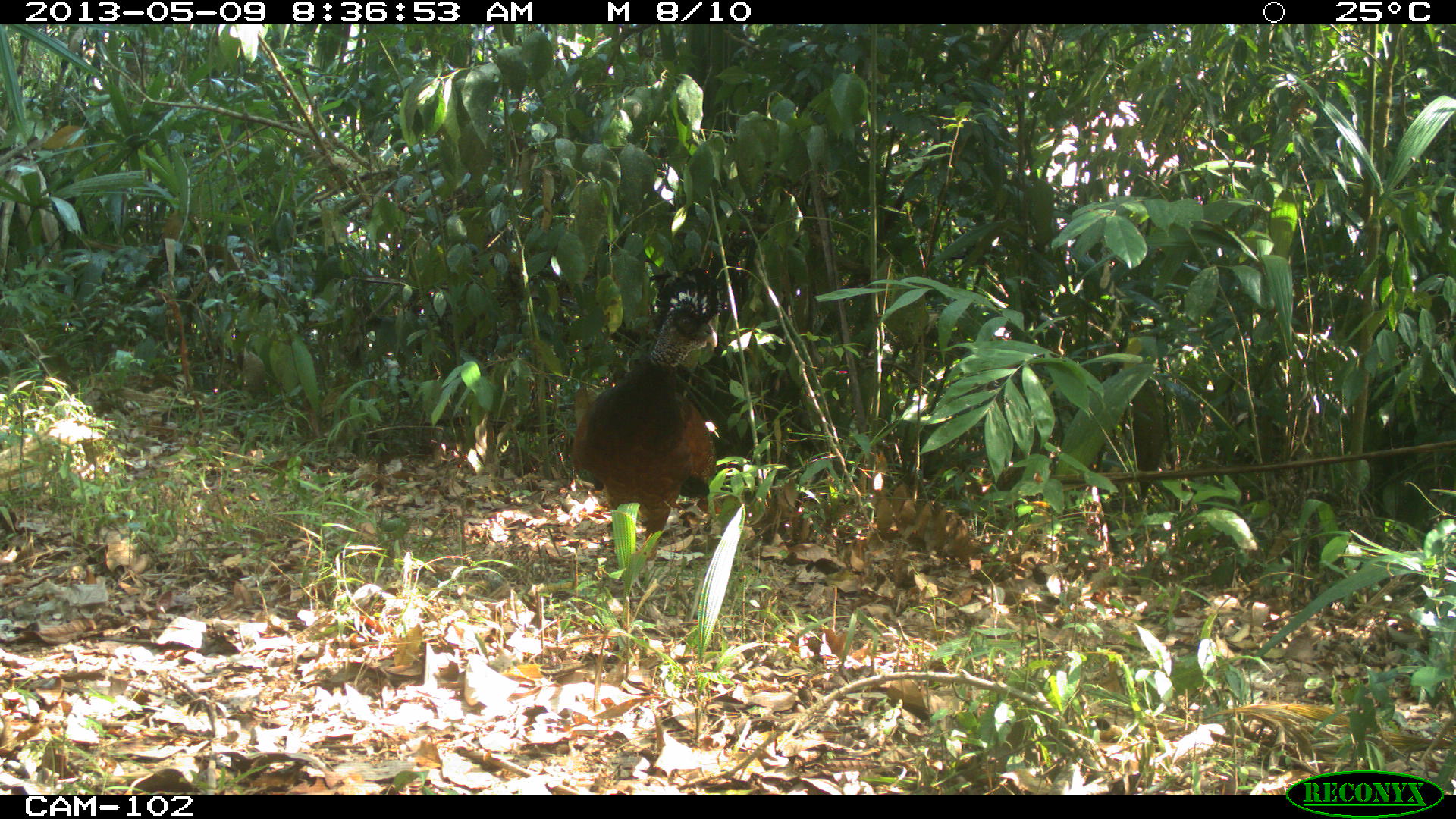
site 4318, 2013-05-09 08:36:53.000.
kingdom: Animalia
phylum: Chordata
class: Aves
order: Galliformes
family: Cracidae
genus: Crax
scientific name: Crax rubra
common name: great curassow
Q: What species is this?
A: Crax rubra (great curassow).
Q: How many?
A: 1.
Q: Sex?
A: Female.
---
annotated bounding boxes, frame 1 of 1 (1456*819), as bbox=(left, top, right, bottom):
crax rubra: bbox=(572, 265, 717, 611)